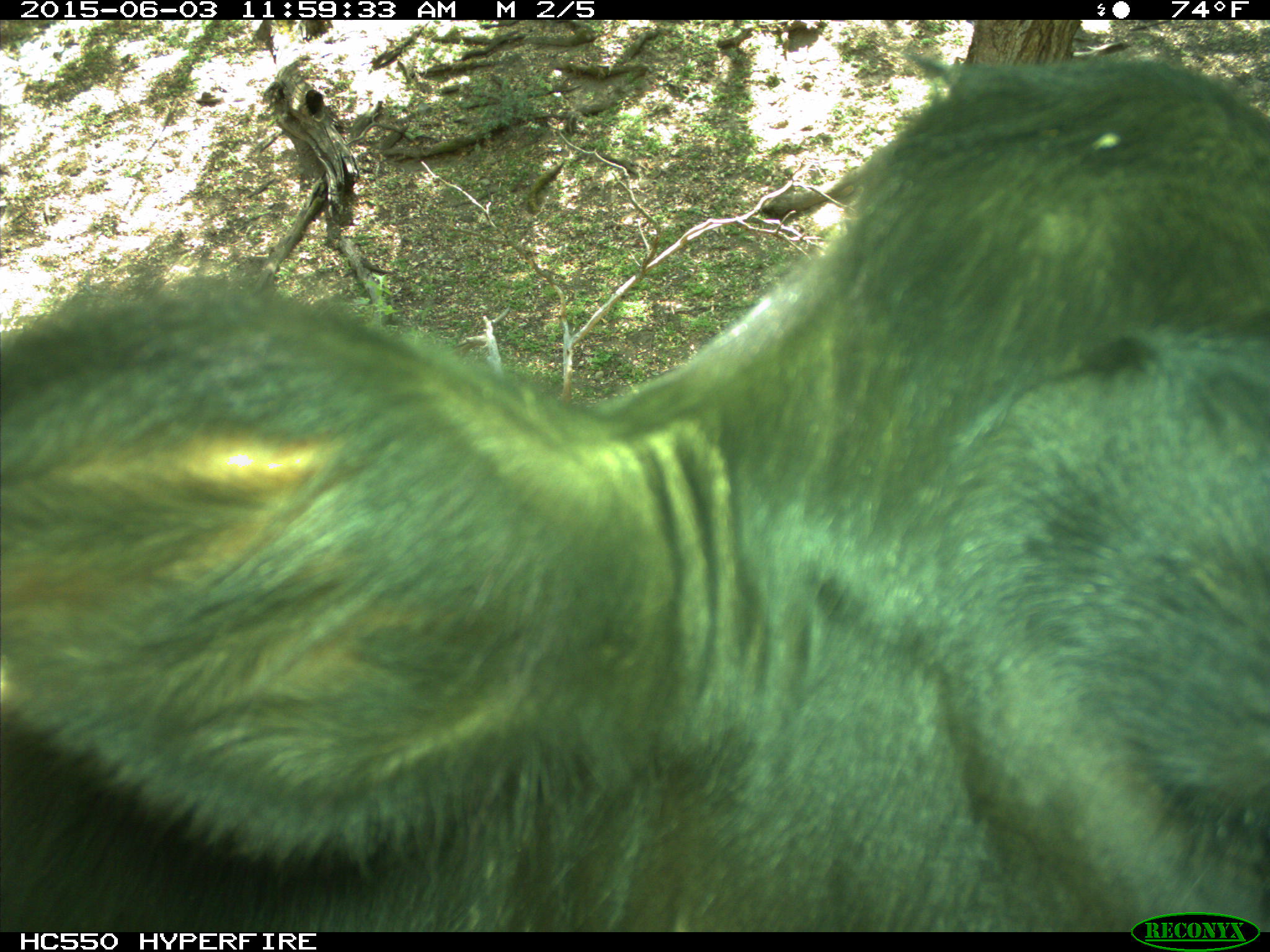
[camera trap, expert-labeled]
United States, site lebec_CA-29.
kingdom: Animalia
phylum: Chordata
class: Mammalia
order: Artiodactyla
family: Bovidae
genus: Bos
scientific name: Bos taurus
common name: domestic cow